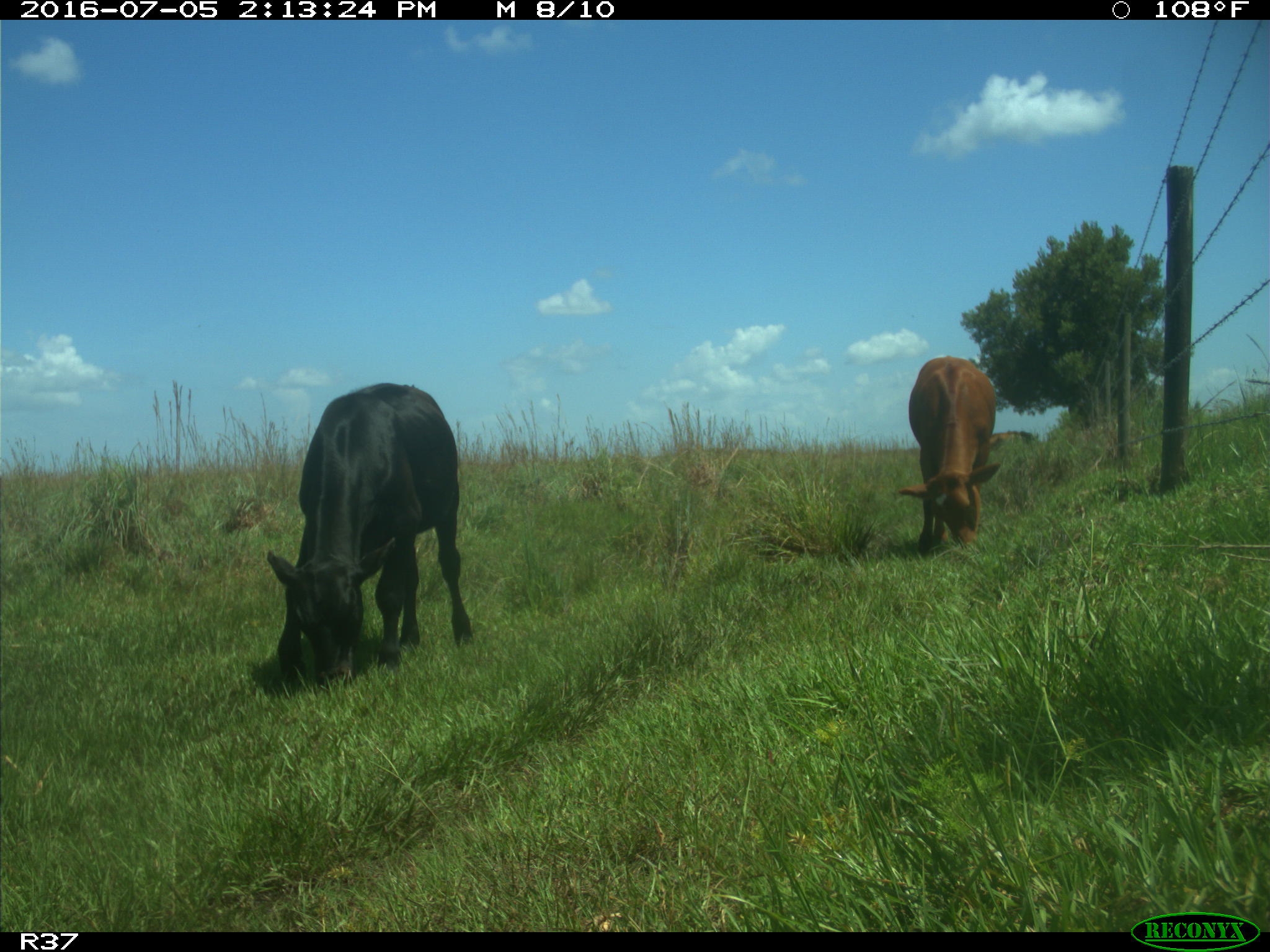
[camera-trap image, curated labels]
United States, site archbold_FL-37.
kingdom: Animalia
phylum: Chordata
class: Mammalia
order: Artiodactyla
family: Bovidae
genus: Bos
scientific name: Bos taurus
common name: domestic cow